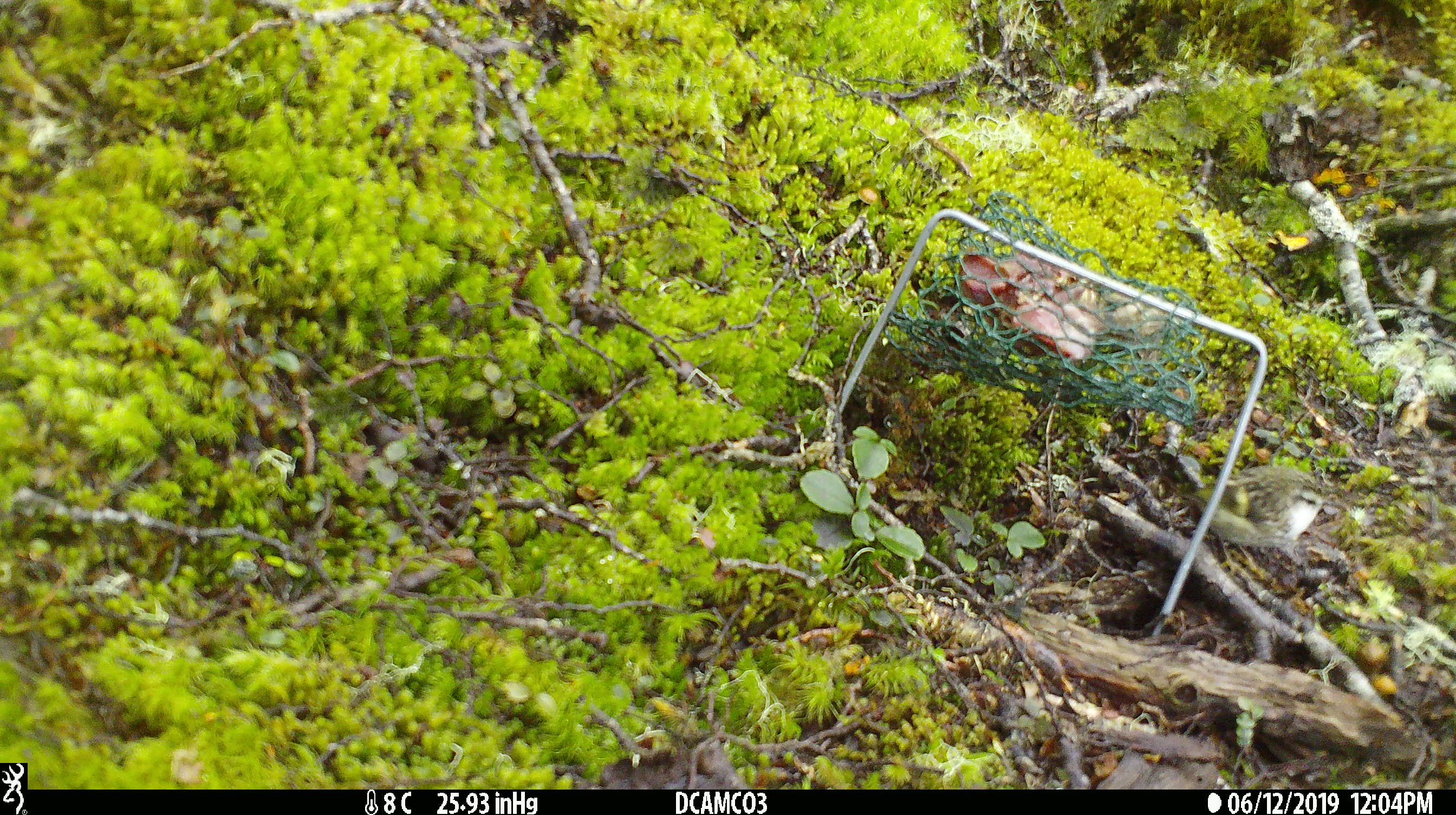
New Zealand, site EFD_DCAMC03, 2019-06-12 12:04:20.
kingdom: Animalia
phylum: Chordata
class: Aves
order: Passeriformes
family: Acanthisittidae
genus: Acanthisitta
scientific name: Acanthisitta chloris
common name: rifleman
Rifleman (Acanthisitta chloris).